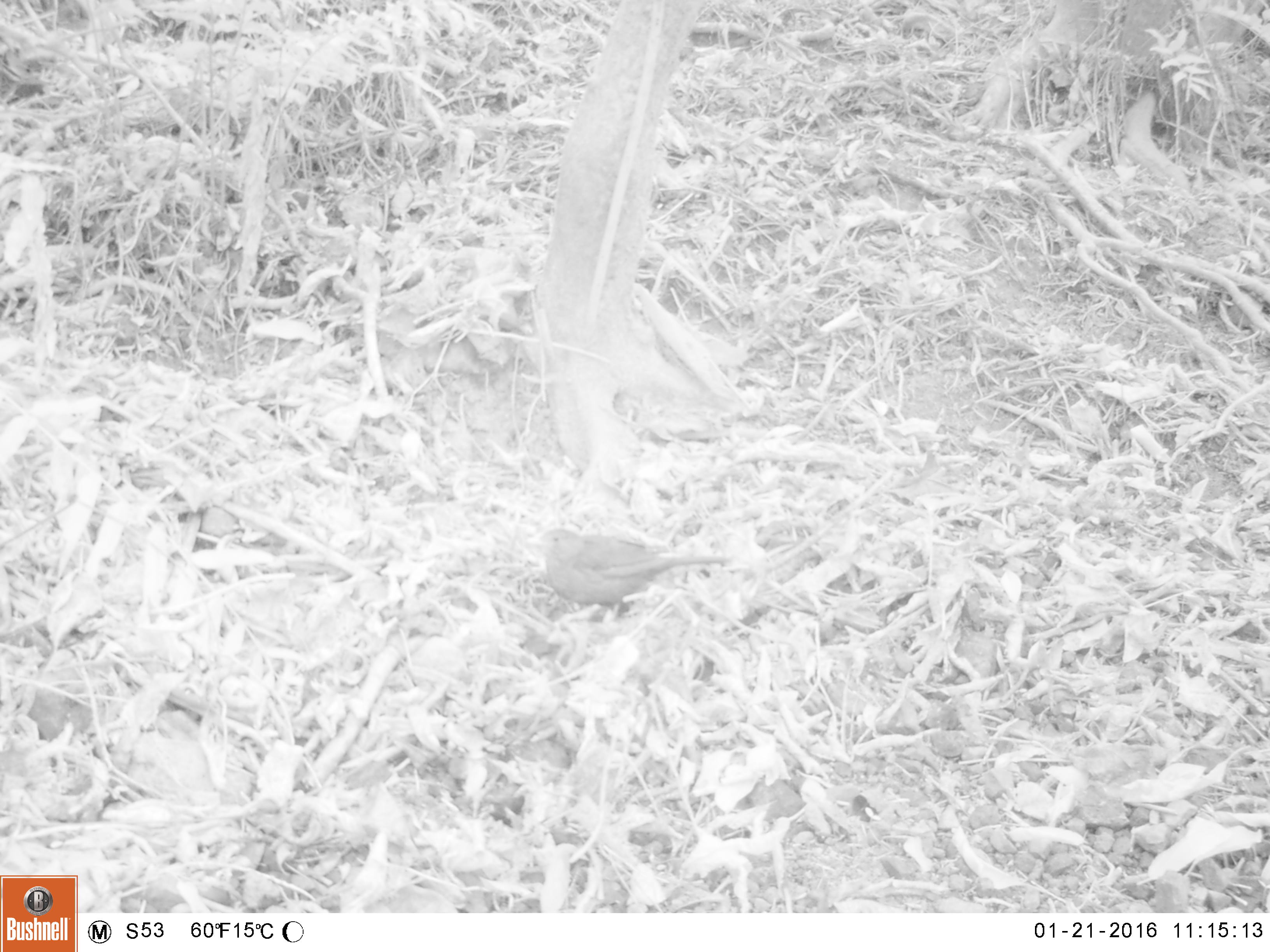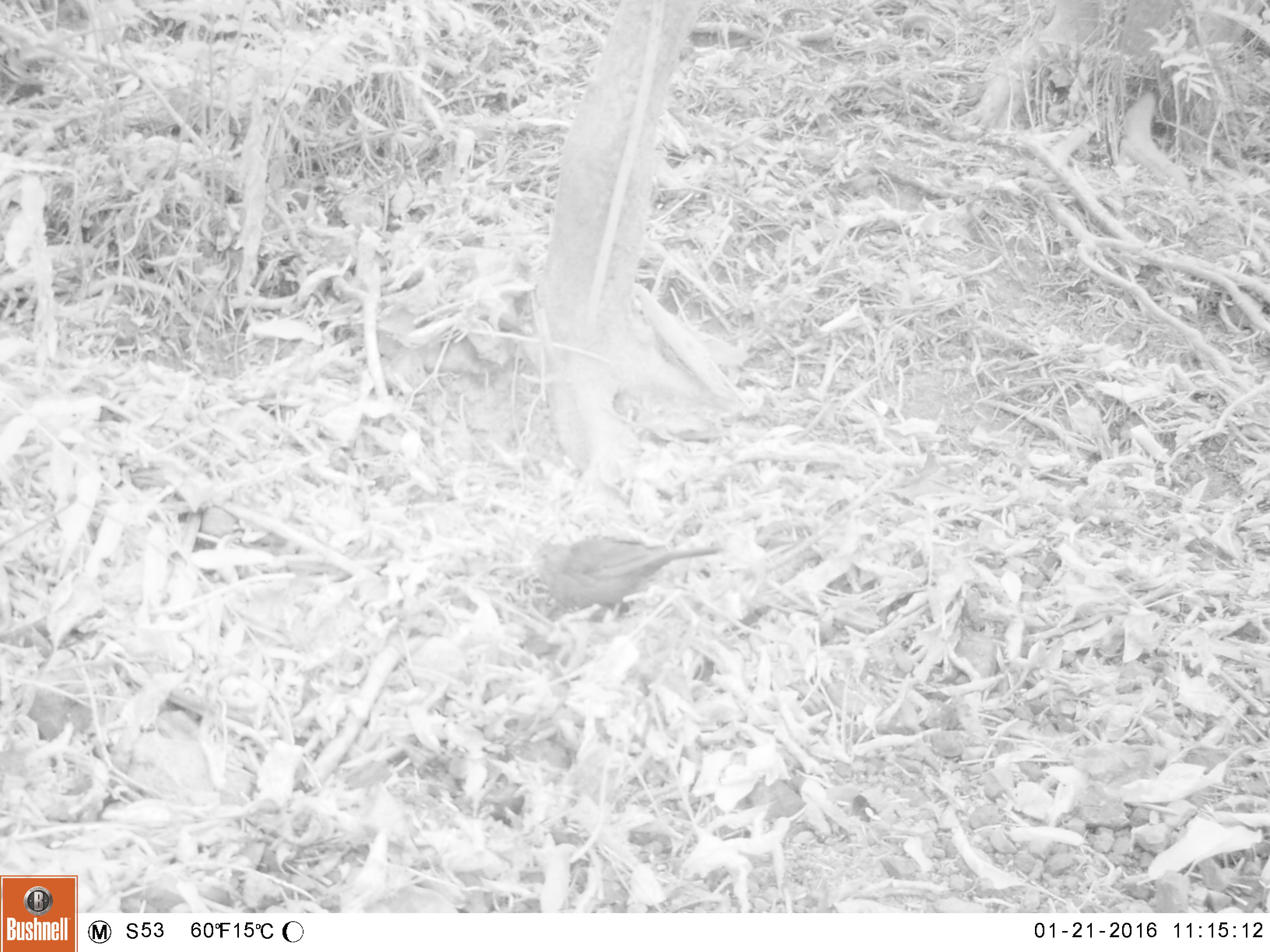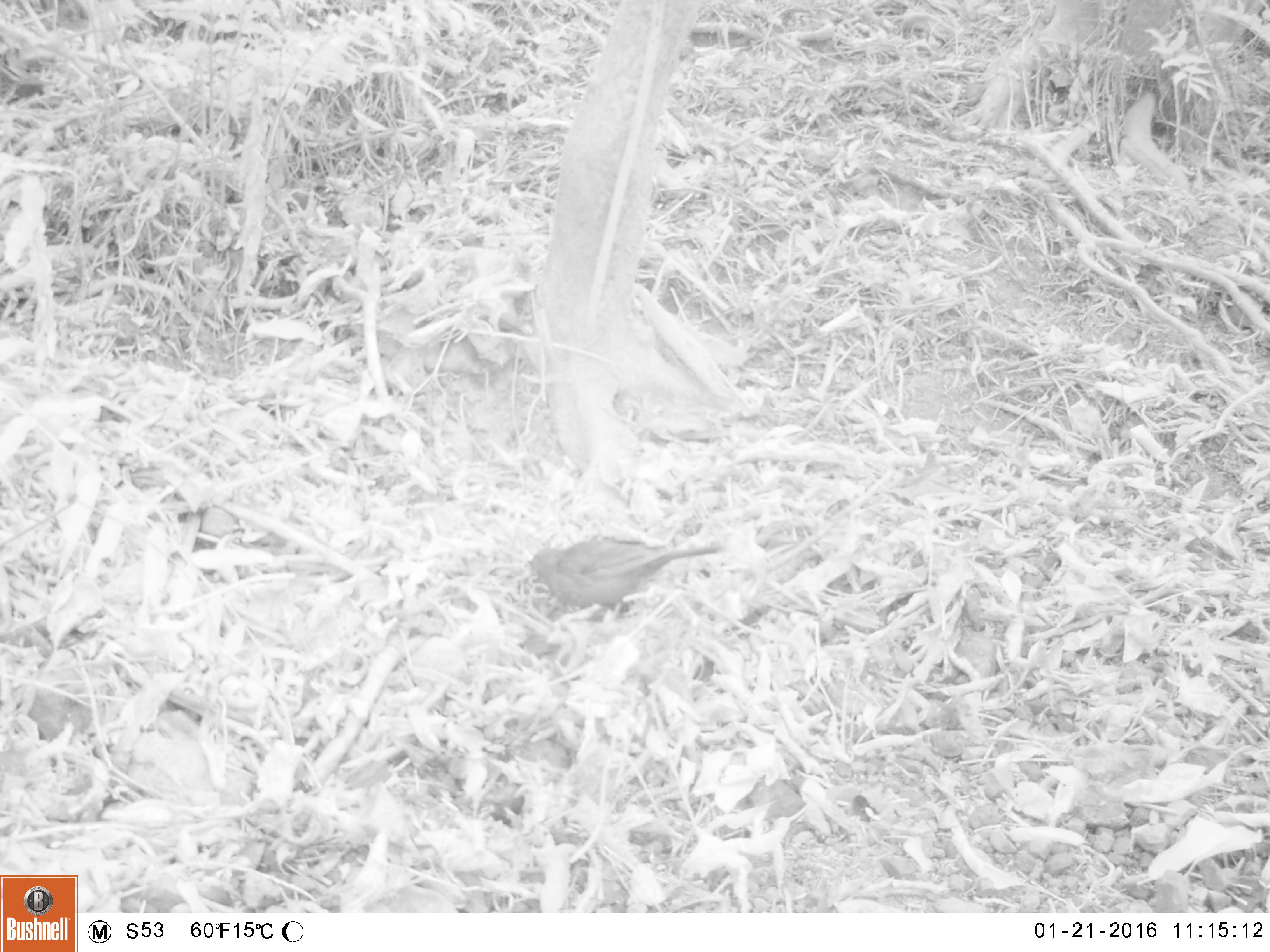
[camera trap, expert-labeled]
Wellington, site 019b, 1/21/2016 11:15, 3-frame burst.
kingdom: Animalia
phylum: Chordata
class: Aves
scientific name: Aves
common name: bird